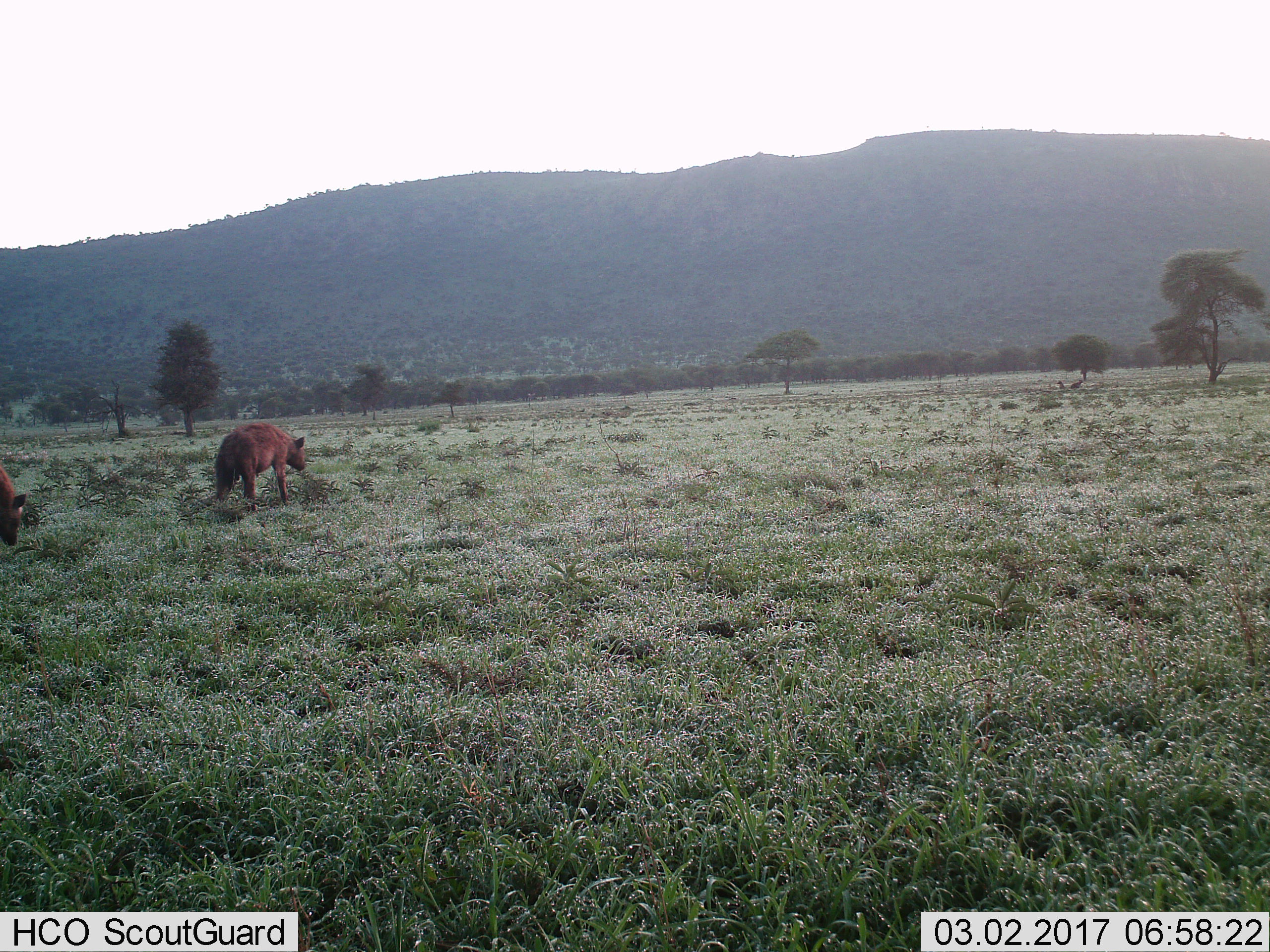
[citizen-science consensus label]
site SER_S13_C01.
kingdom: Animalia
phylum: Chordata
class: Mammalia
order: Carnivora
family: Hyaenidae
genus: Crocuta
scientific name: Crocuta crocuta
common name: spotted hyena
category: hyenaspotted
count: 2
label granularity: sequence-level